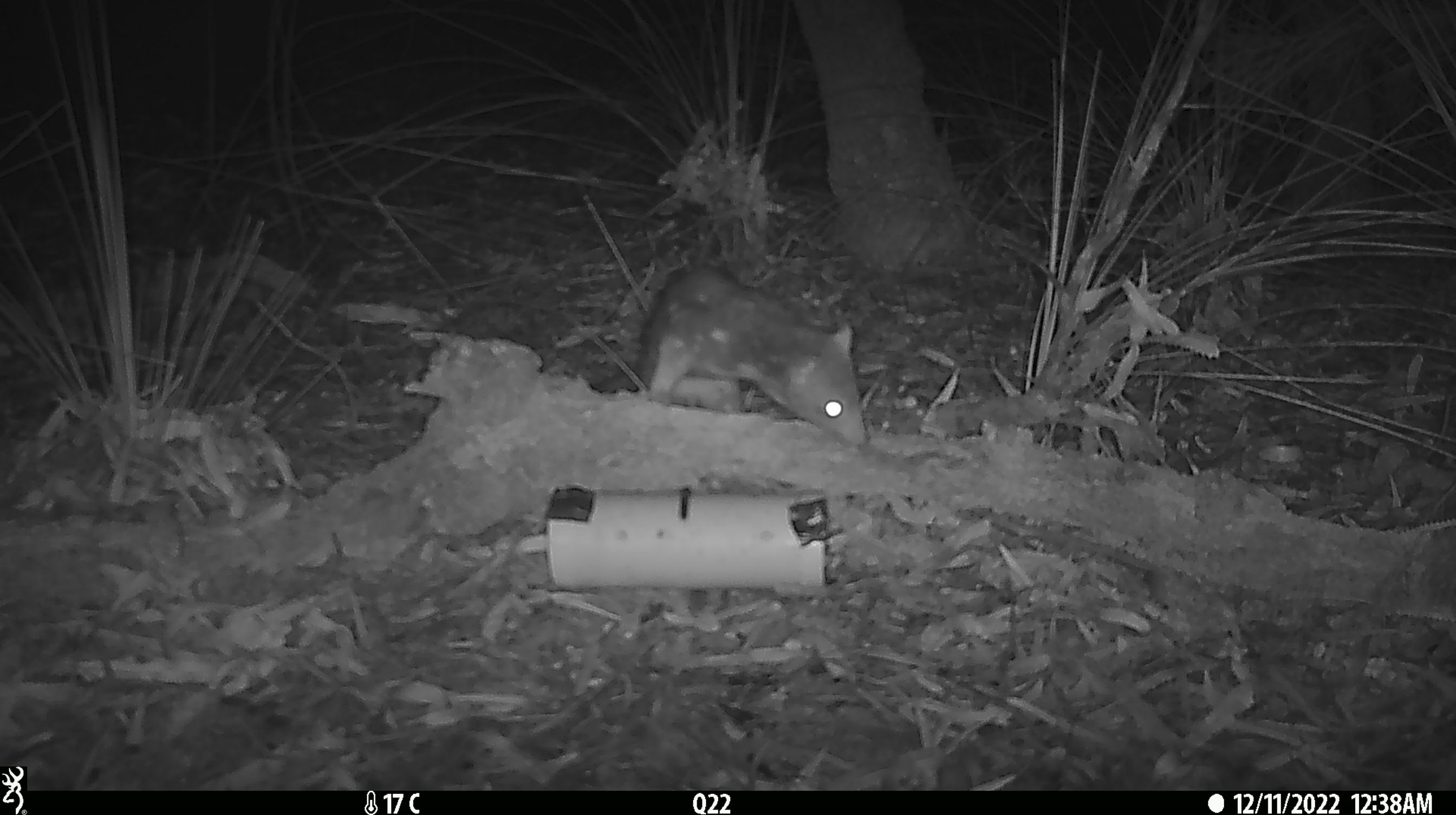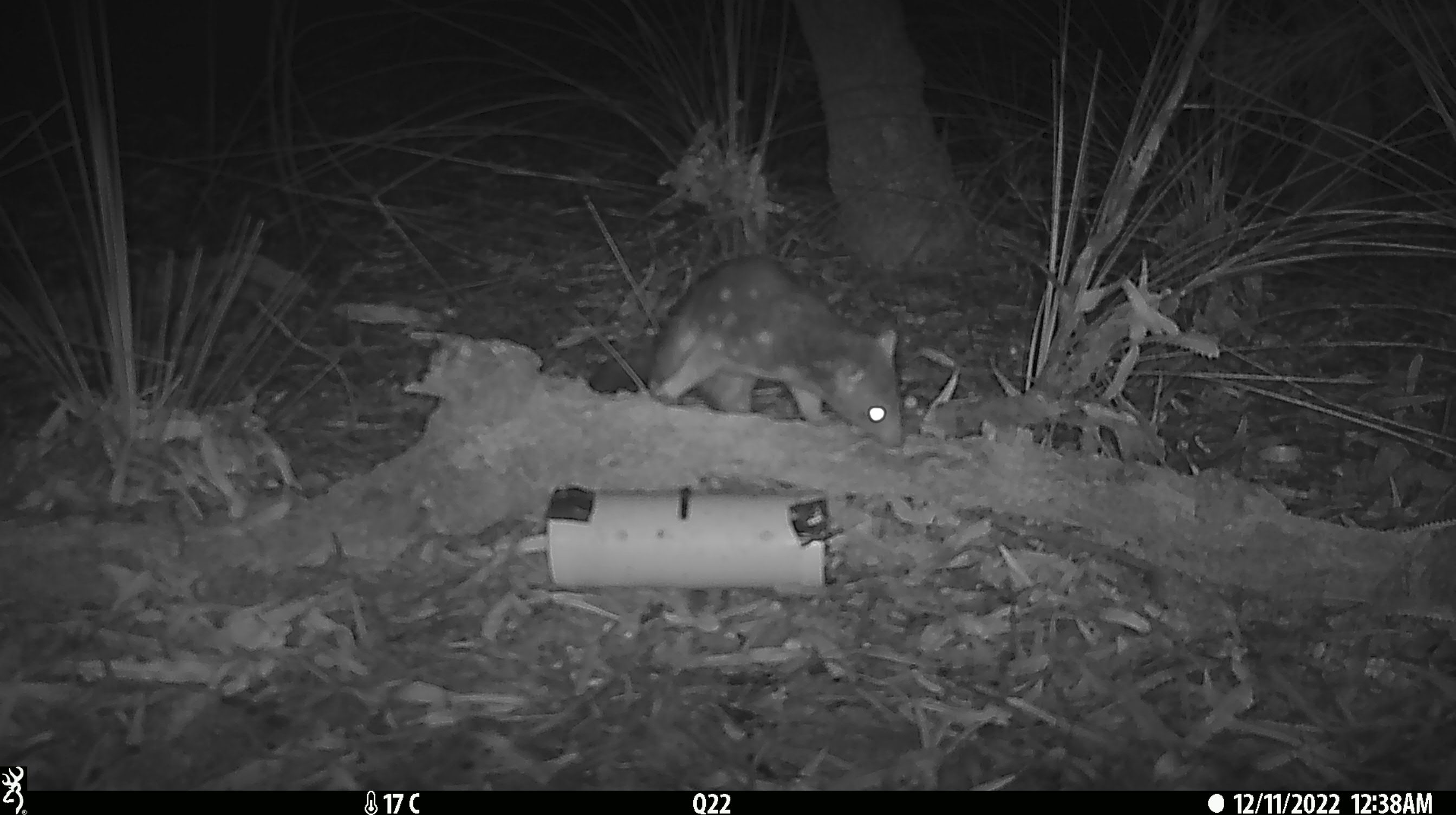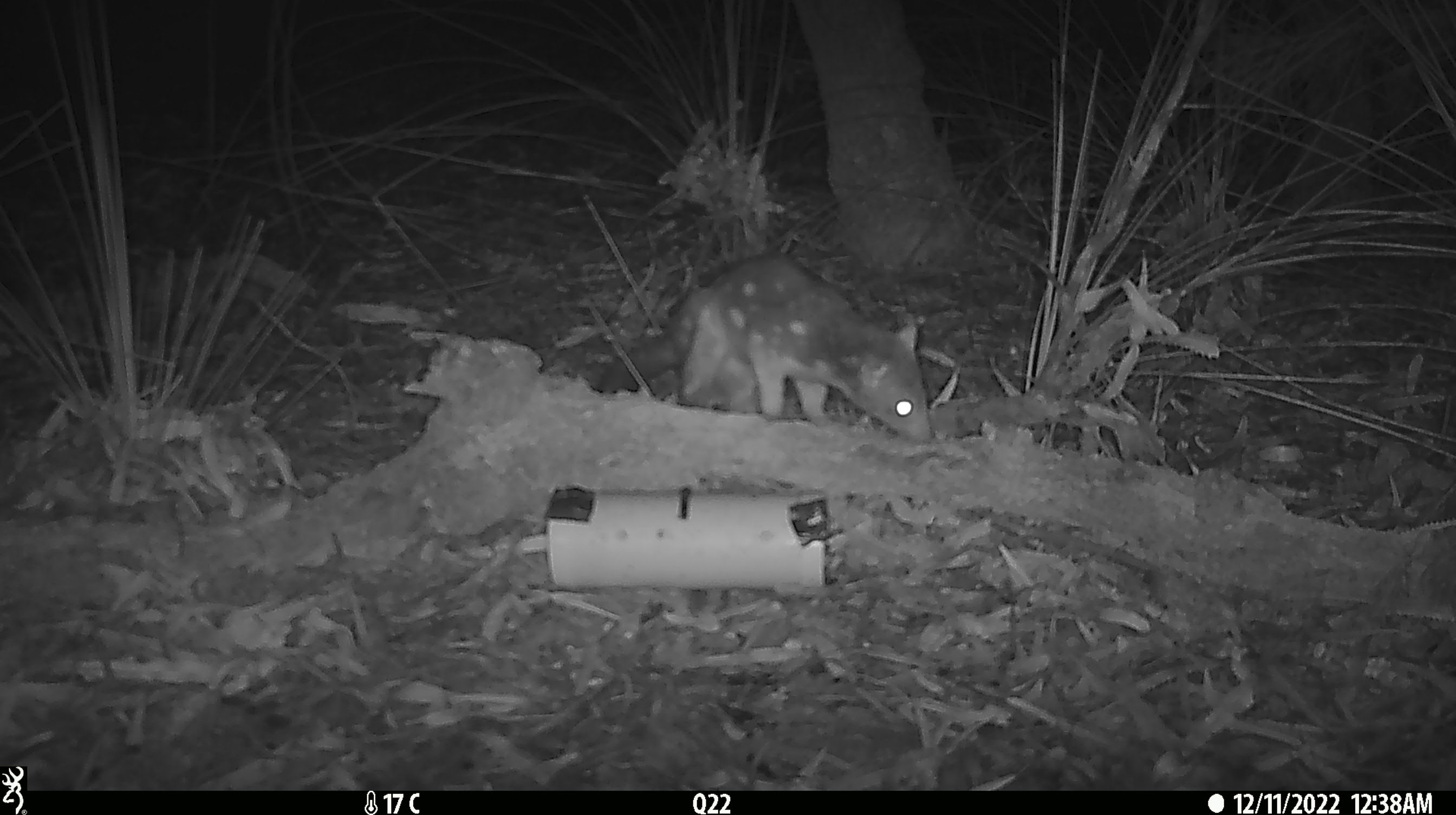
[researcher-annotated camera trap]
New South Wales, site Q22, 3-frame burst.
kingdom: Animalia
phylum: Chordata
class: Mammalia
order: Dasyuromorphia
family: Dasyuridae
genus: Dasyurus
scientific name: Dasyurus maculatus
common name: spotted-tailed quoll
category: quoll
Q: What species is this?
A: Quoll (spotted-tailed quoll) (Dasyurus maculatus).